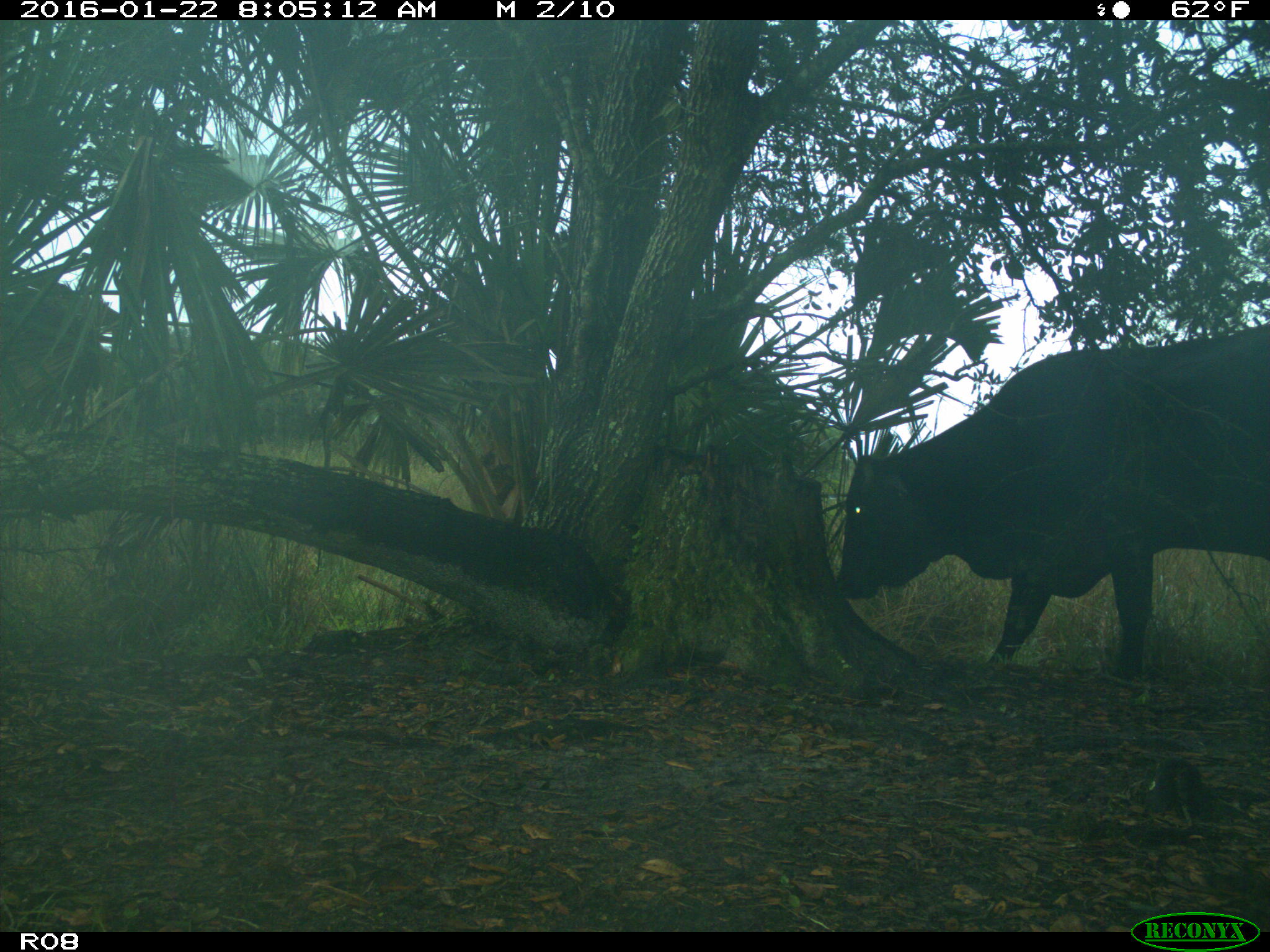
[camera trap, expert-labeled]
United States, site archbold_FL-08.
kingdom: Animalia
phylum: Chordata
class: Mammalia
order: Artiodactyla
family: Bovidae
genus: Bos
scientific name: Bos taurus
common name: domestic cow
Bos taurus (domestic cow).